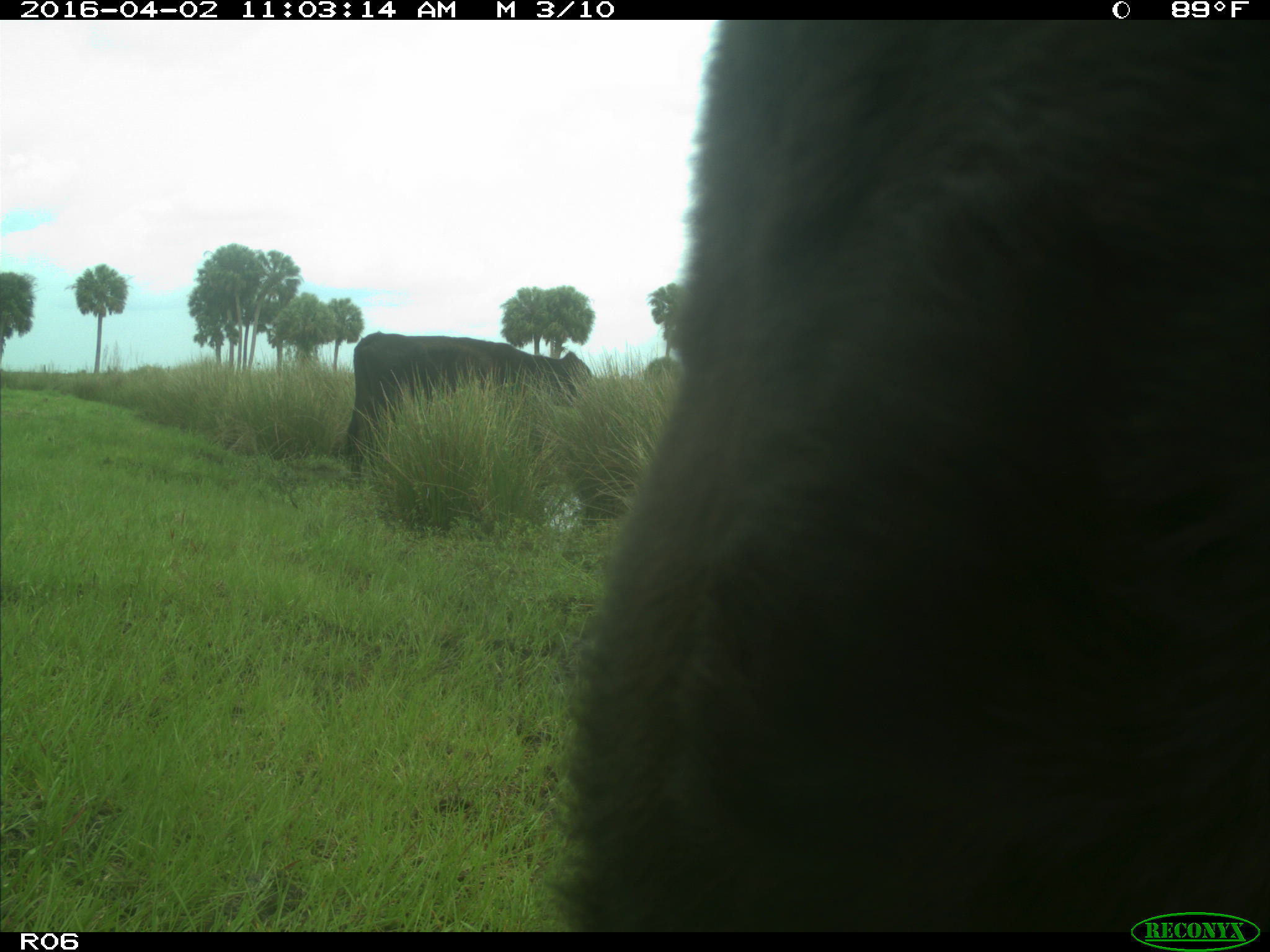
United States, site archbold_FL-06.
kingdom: Animalia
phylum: Chordata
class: Mammalia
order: Artiodactyla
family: Bovidae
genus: Bos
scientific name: Bos taurus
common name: domestic cow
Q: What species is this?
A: Bos taurus (domestic cow).